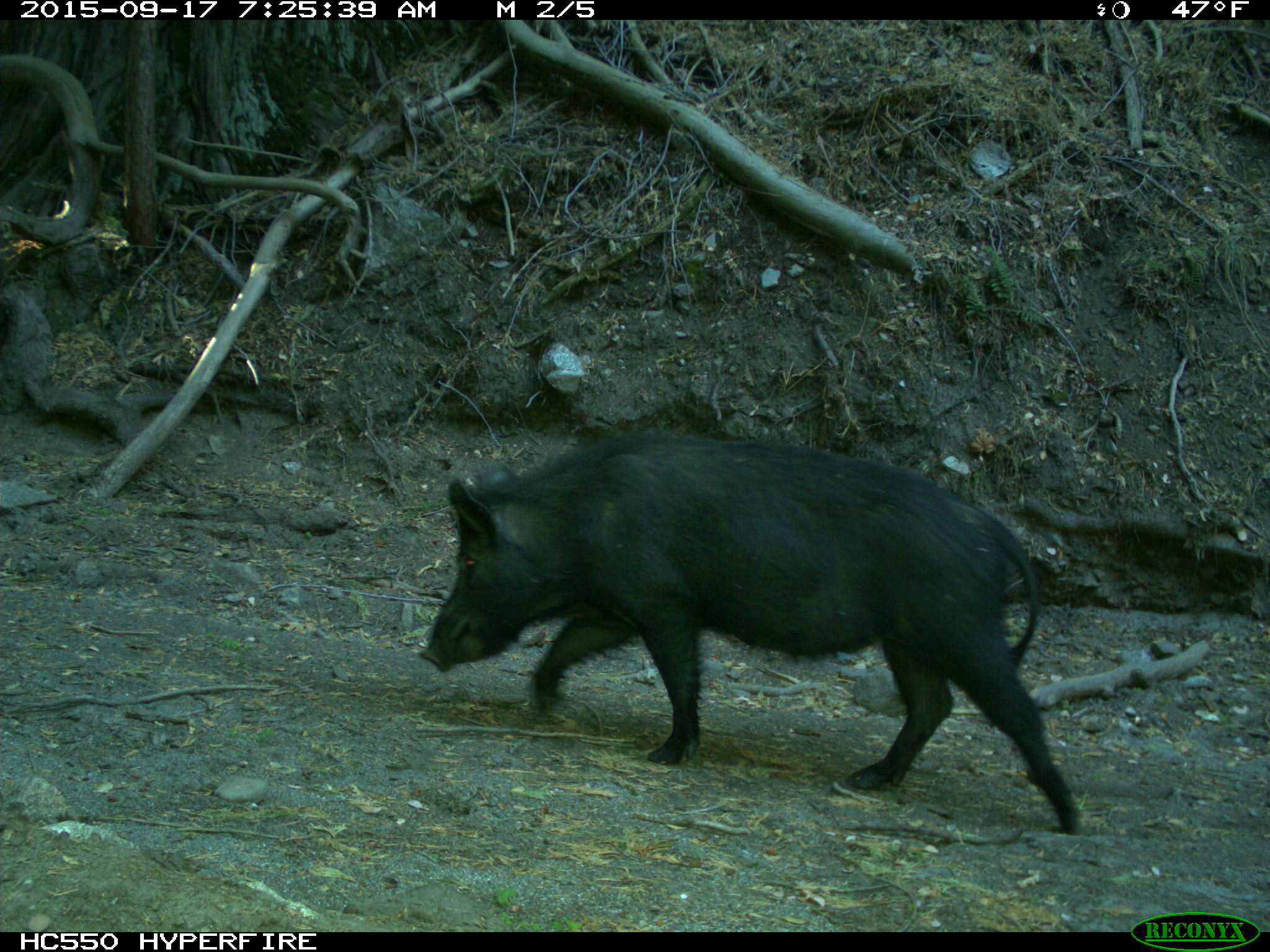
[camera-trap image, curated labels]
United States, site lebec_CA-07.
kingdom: Animalia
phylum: Chordata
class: Mammalia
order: Artiodactyla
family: Suidae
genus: Sus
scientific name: Sus scrofa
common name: wild boar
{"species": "Sus scrofa (wild boar)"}